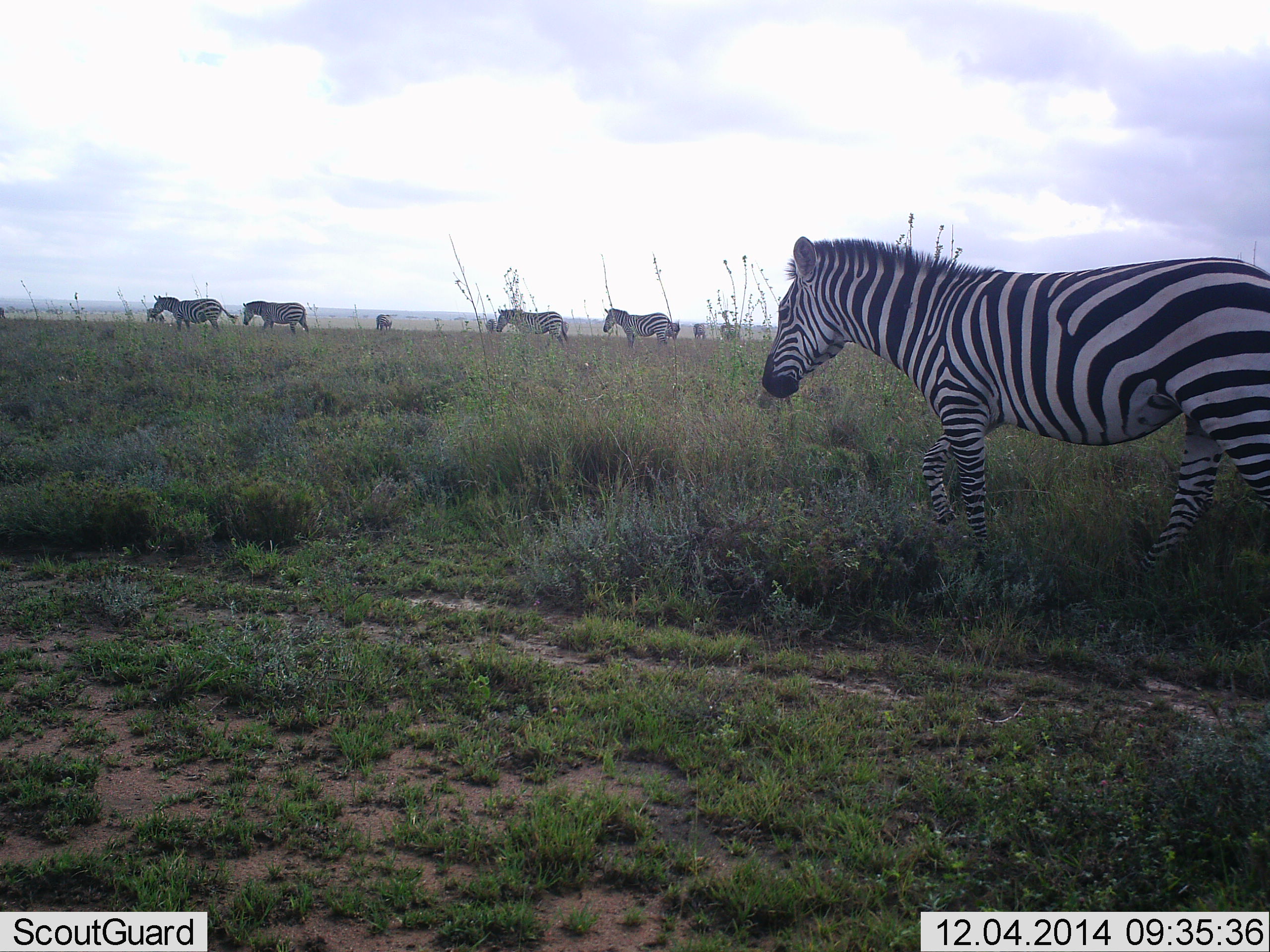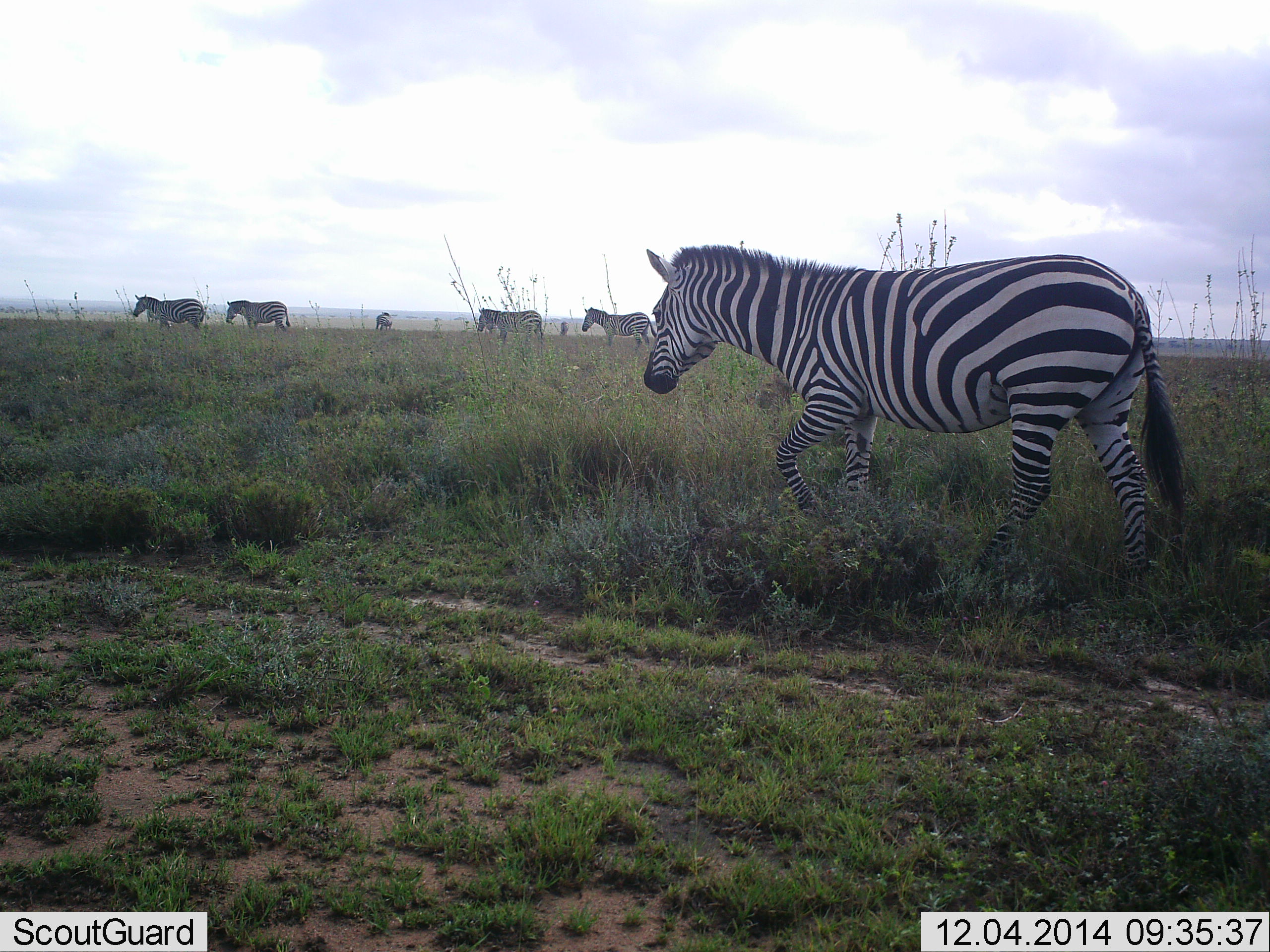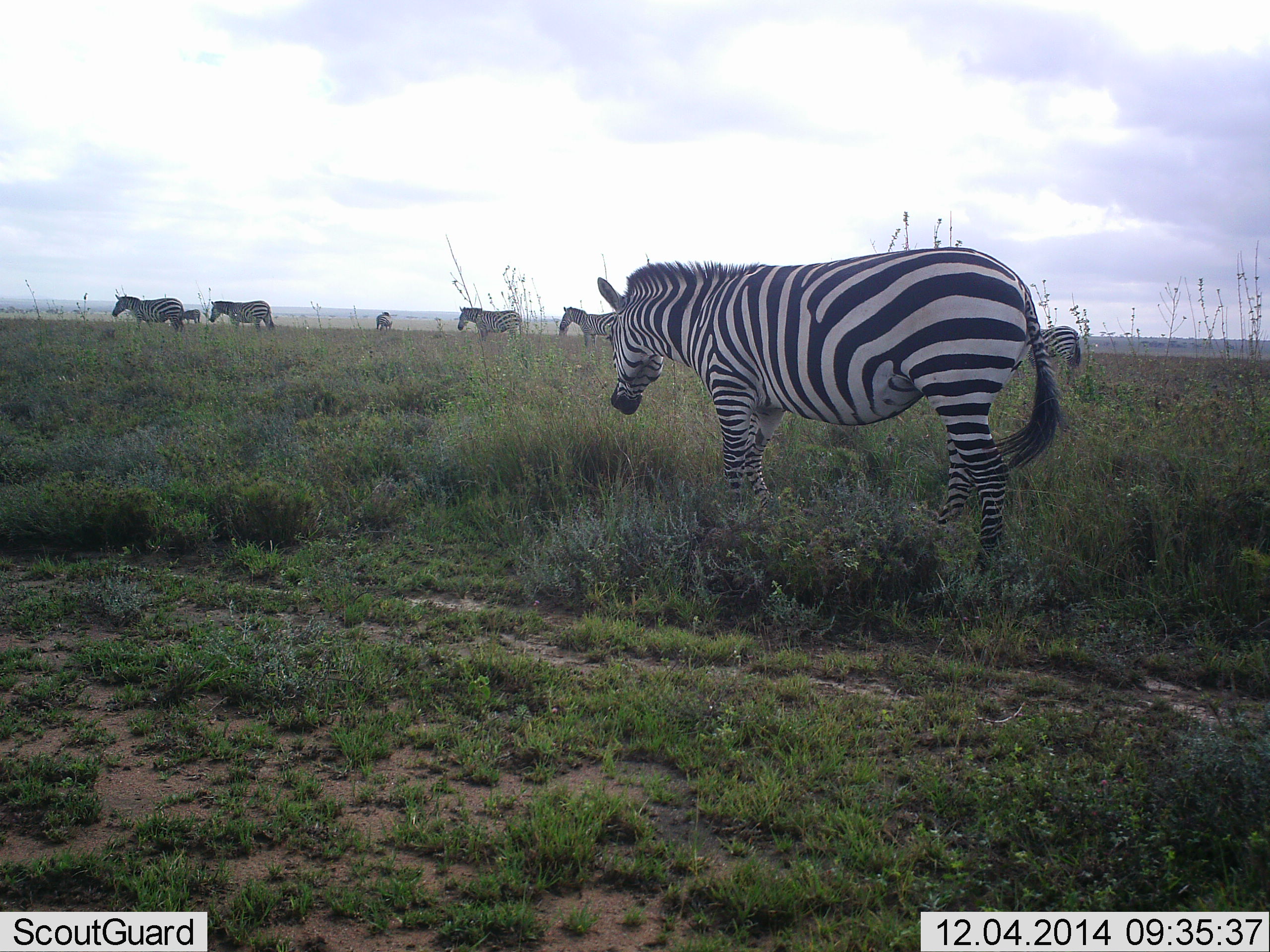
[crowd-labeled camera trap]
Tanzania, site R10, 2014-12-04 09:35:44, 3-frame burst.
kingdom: Animalia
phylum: Chordata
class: Mammalia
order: Perissodactyla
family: Equidae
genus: Equus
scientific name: Equus quagga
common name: plains zebra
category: zebra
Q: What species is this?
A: Zebra (plains zebra) (Equus quagga).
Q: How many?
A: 7.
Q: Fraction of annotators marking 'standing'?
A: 30%.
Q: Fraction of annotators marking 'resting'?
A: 0%.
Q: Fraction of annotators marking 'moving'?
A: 100%.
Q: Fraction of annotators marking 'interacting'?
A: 0%.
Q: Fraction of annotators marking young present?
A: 0%.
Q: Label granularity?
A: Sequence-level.